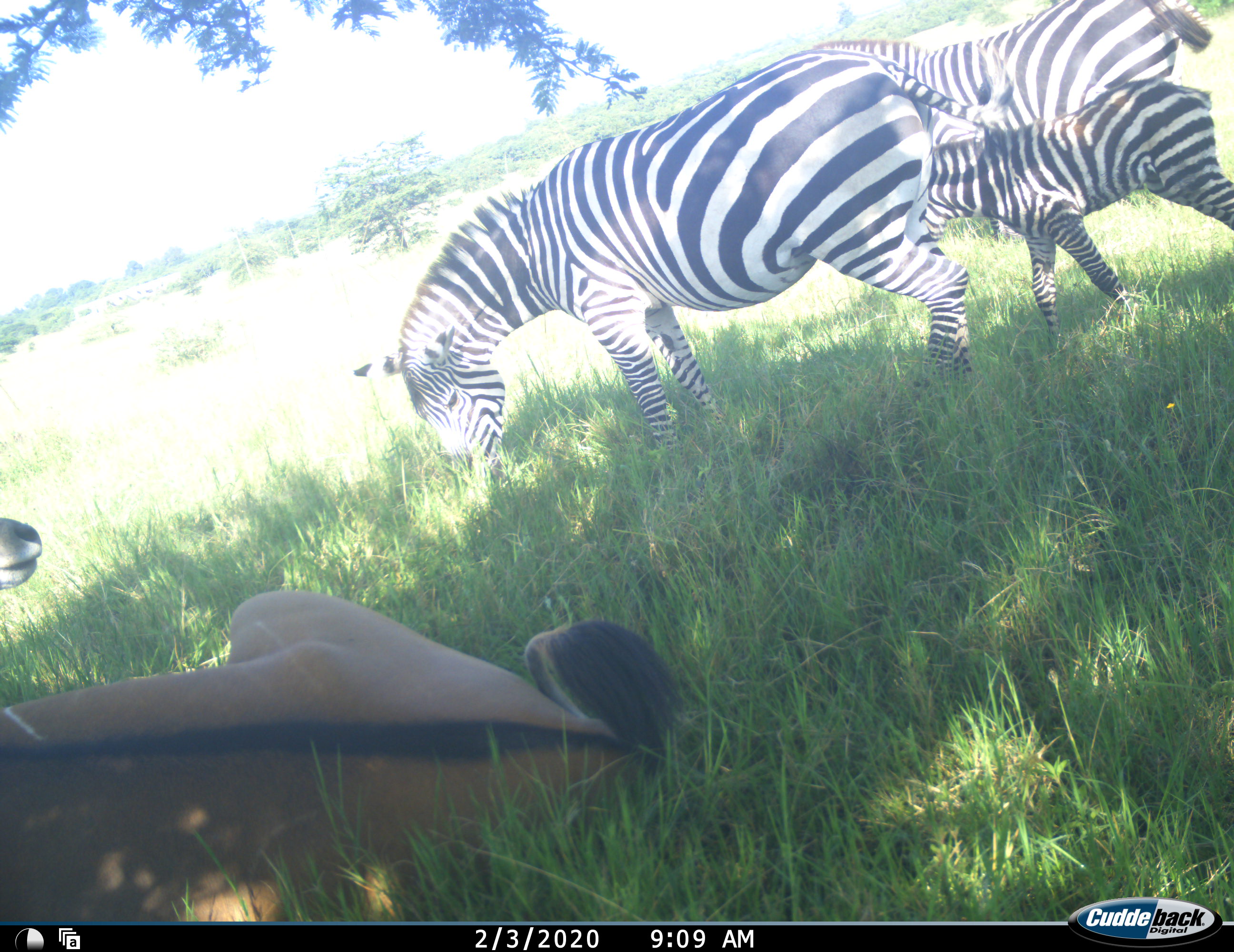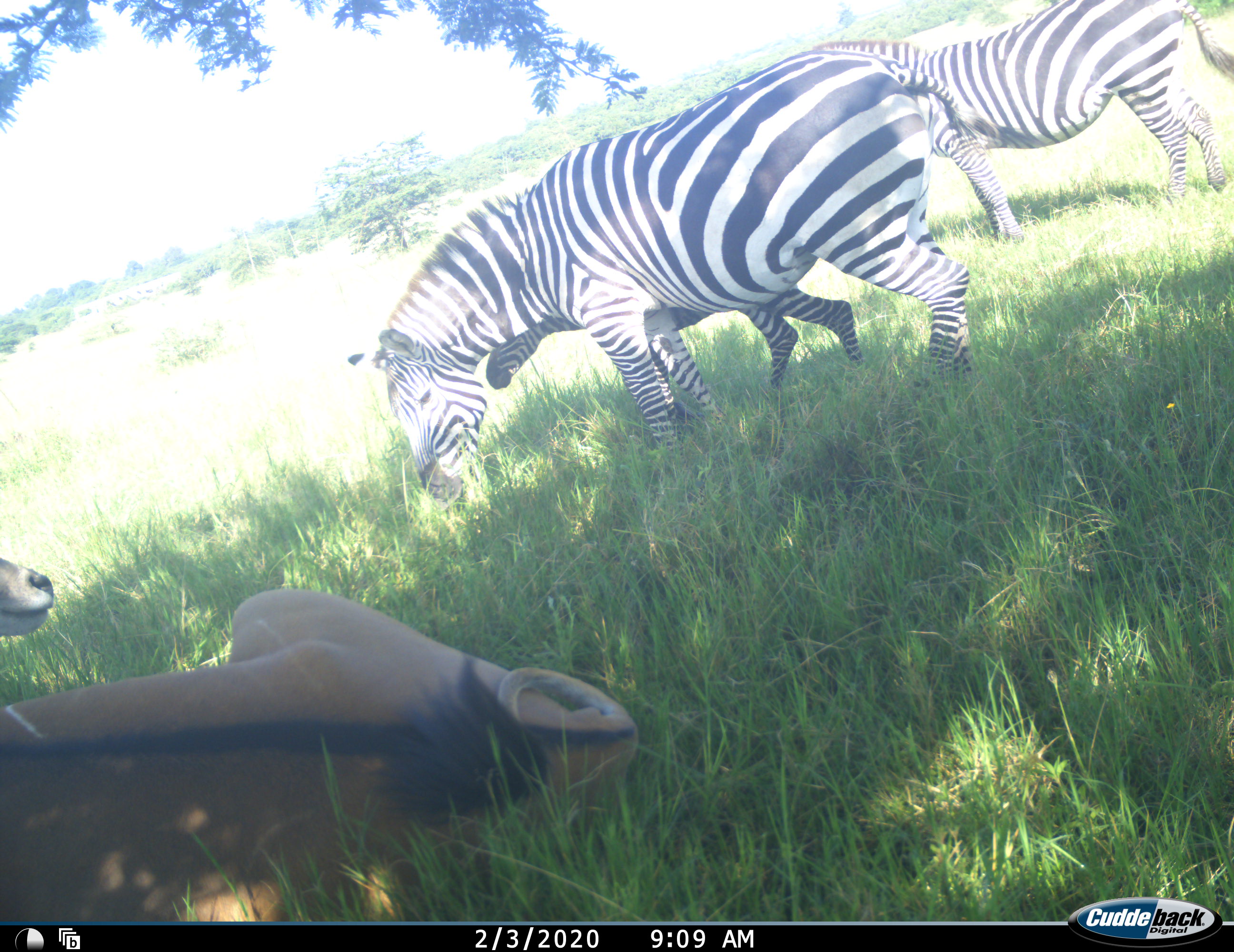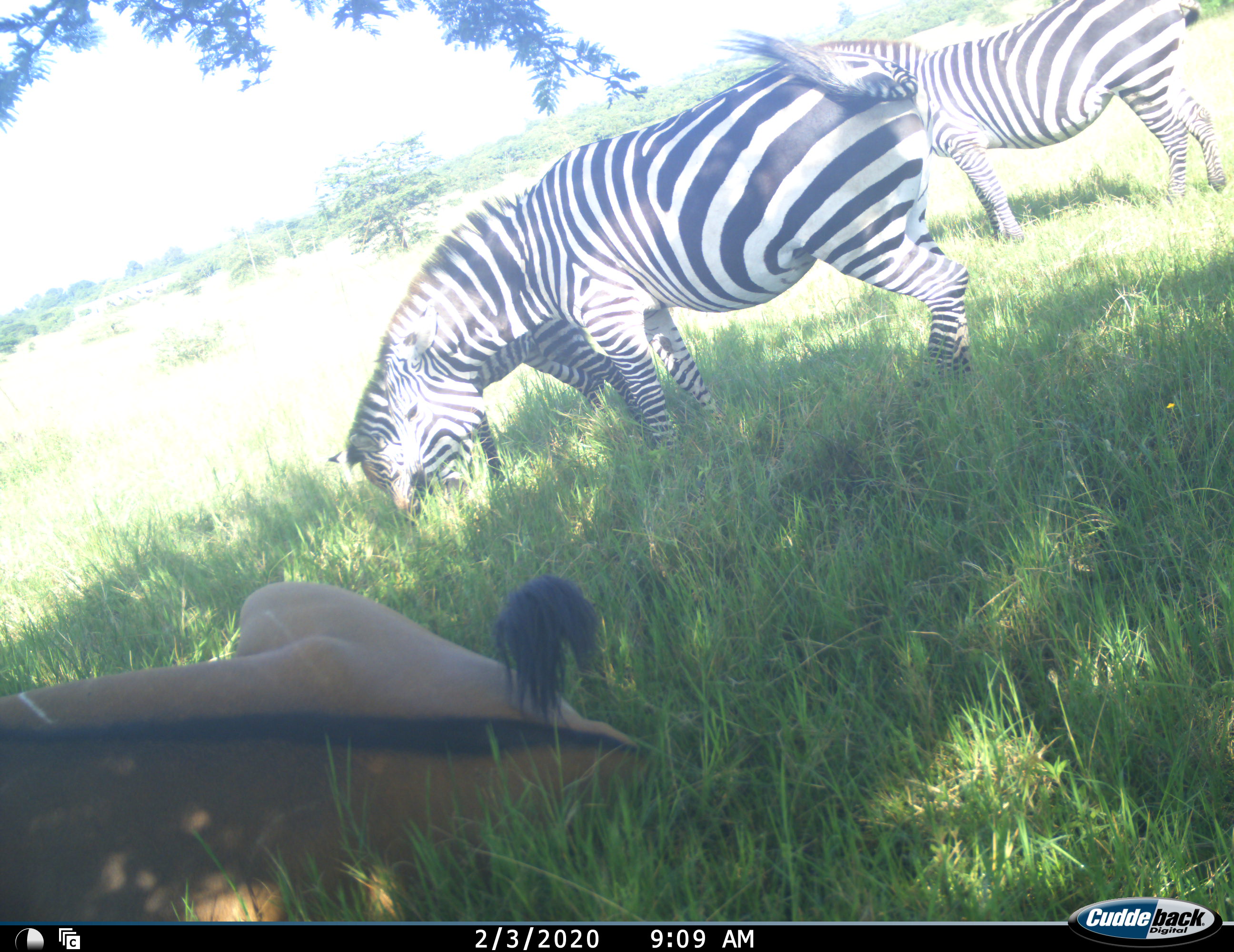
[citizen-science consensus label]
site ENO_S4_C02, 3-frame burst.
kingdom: Animalia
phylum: Chordata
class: Mammalia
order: Artiodactyla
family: Bovidae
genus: Tragelaphus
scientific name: Tragelaphus oryx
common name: eland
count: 1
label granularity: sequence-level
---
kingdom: Animalia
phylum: Chordata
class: Mammalia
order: Perissodactyla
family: Equidae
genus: Equus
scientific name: Equus quagga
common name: plains zebra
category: zebraplains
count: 3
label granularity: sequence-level